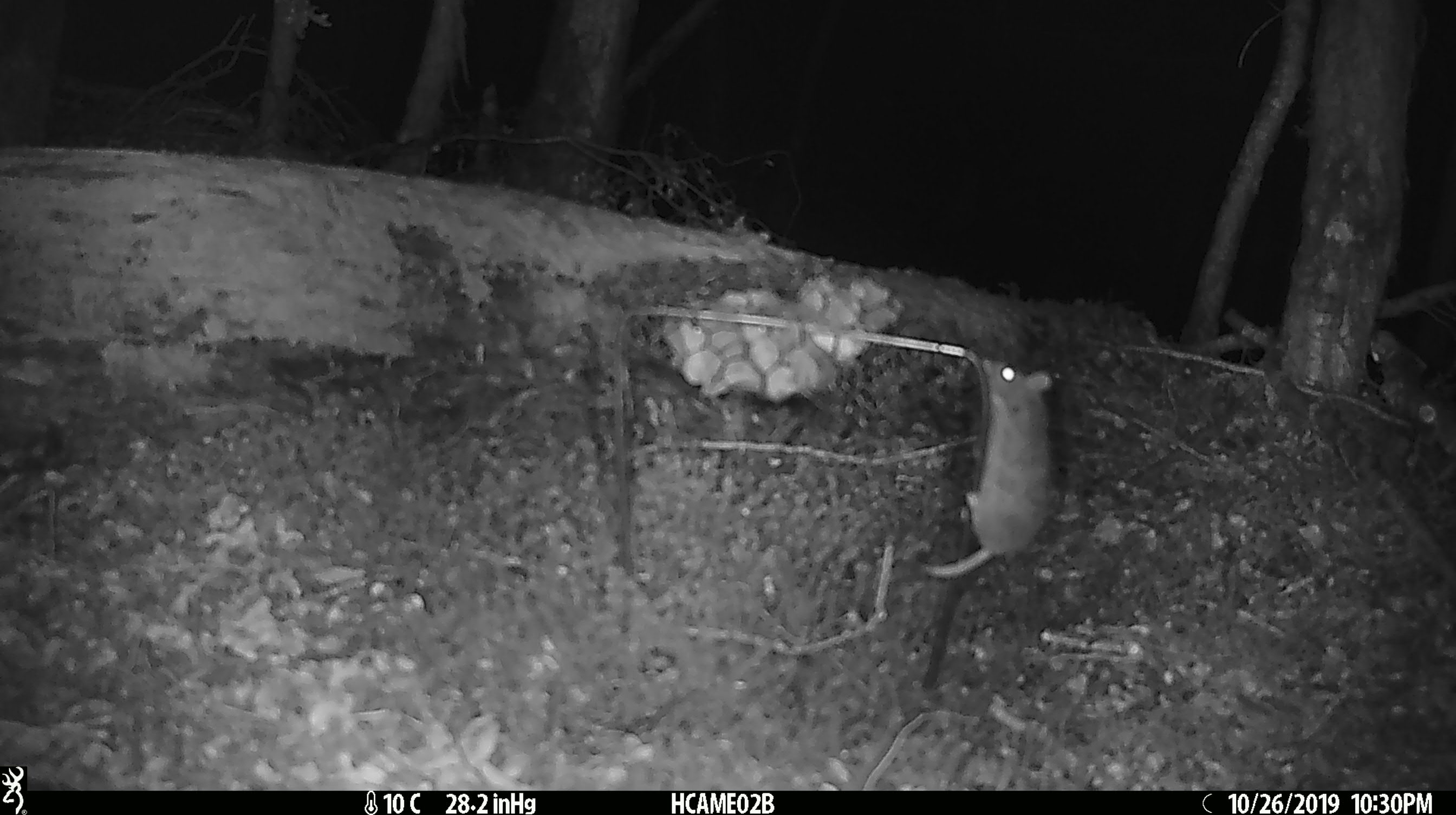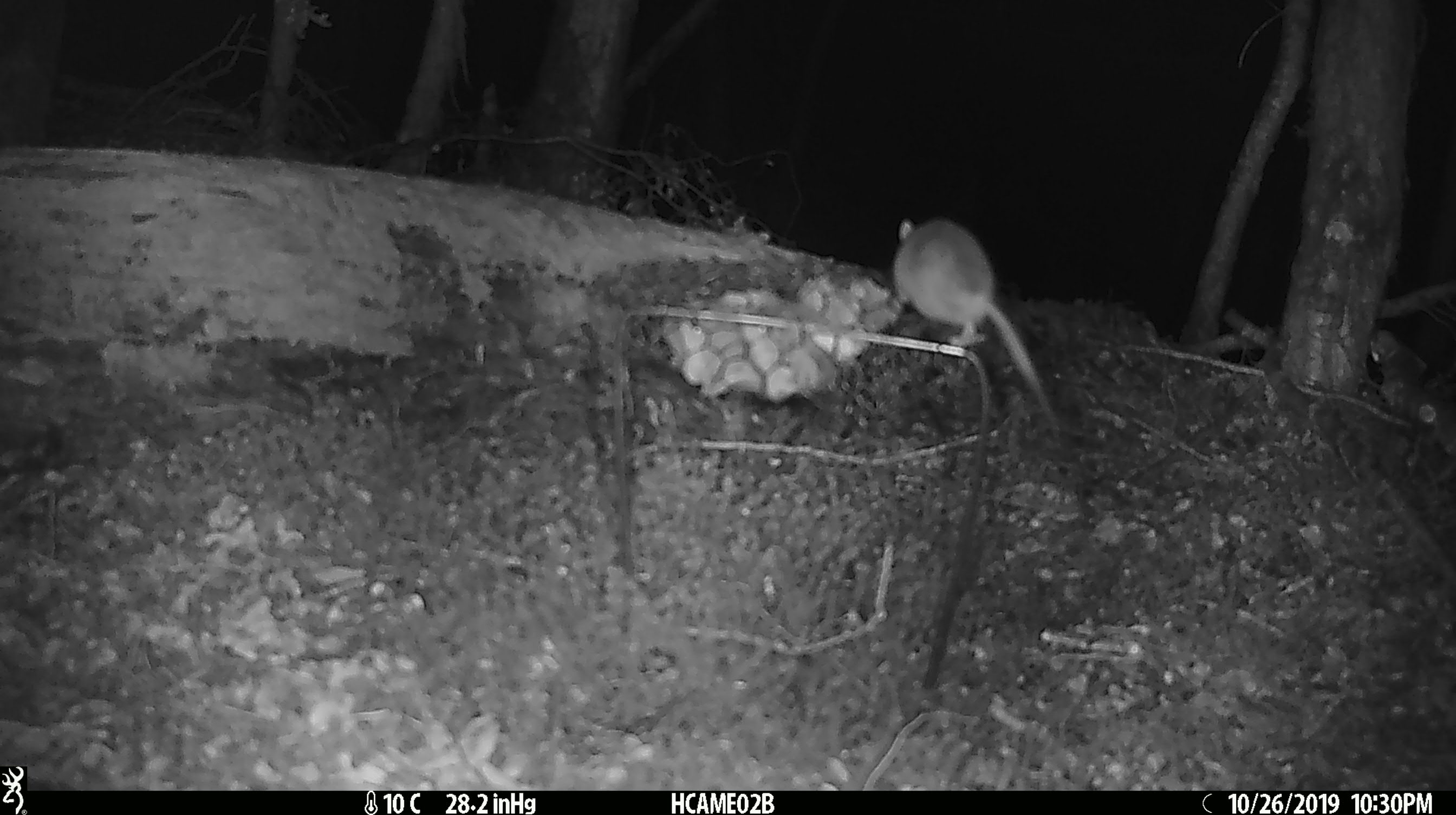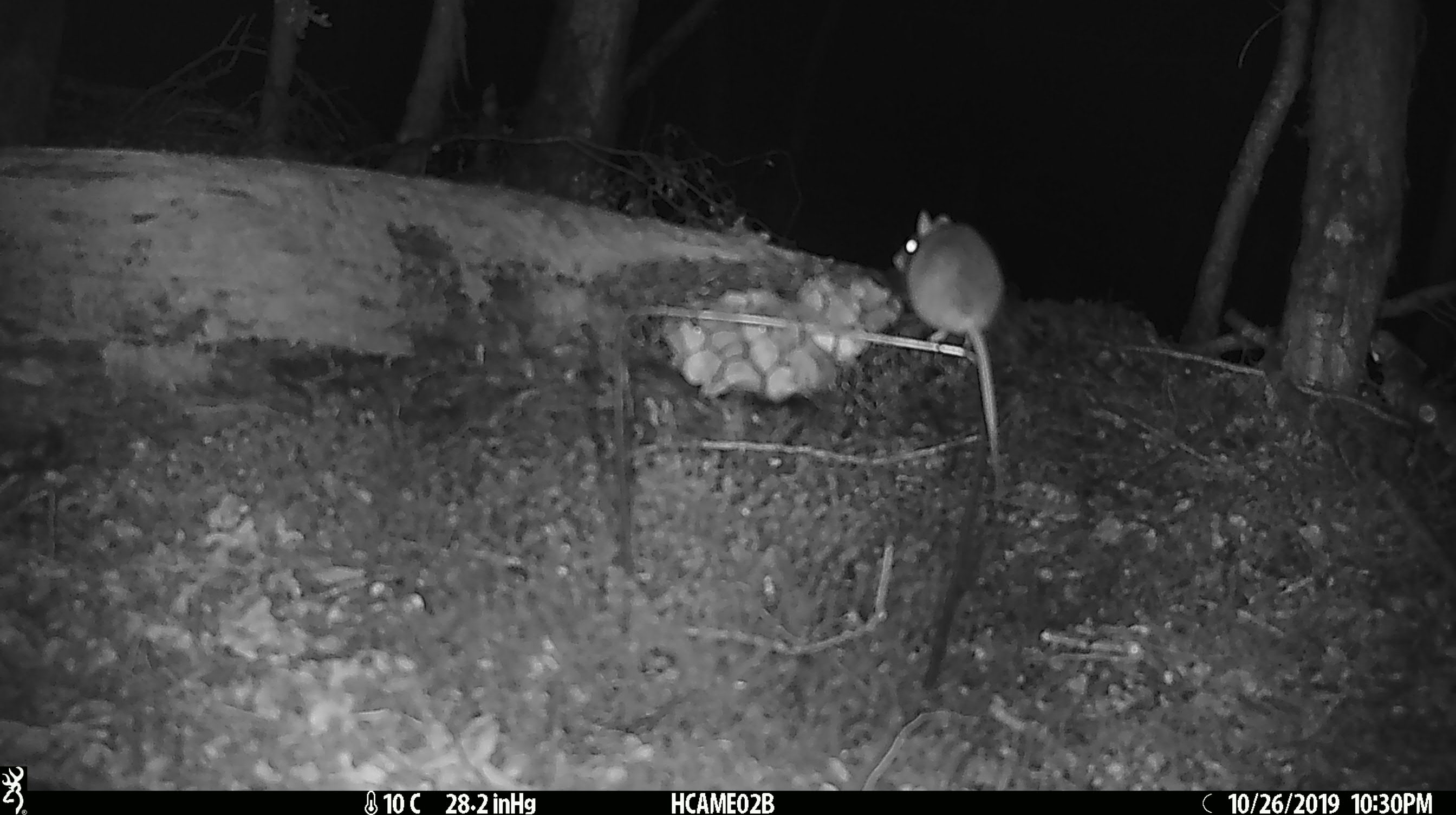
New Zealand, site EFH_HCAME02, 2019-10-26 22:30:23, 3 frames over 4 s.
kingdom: Animalia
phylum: Chordata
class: Mammalia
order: Rodentia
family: Muridae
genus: Mus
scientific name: Mus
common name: mouse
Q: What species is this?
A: Mouse (Mus).